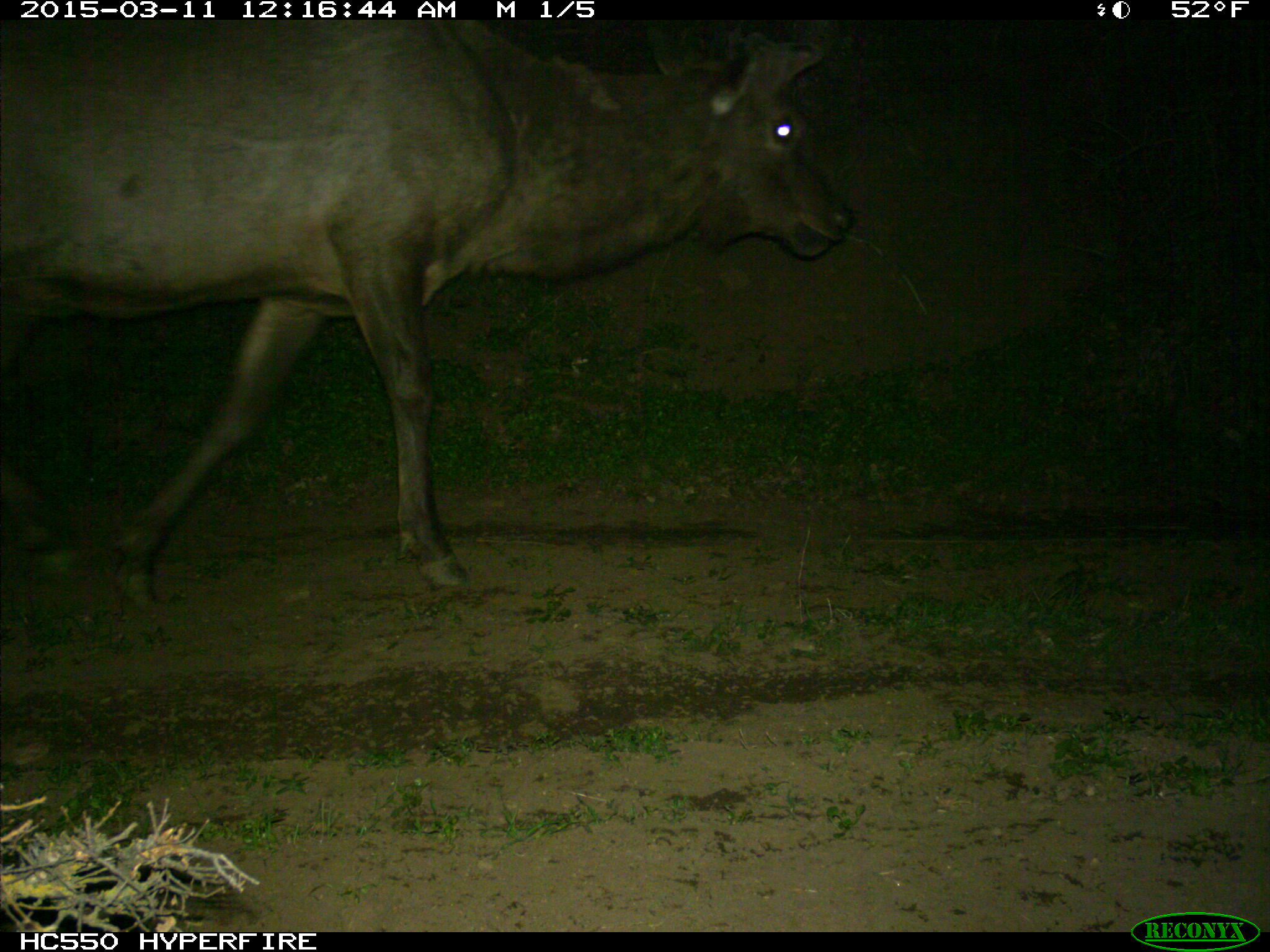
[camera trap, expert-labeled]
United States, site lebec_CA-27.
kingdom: Animalia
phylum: Chordata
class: Mammalia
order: Artiodactyla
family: Cervidae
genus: Cervus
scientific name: Cervus canadensis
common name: elk